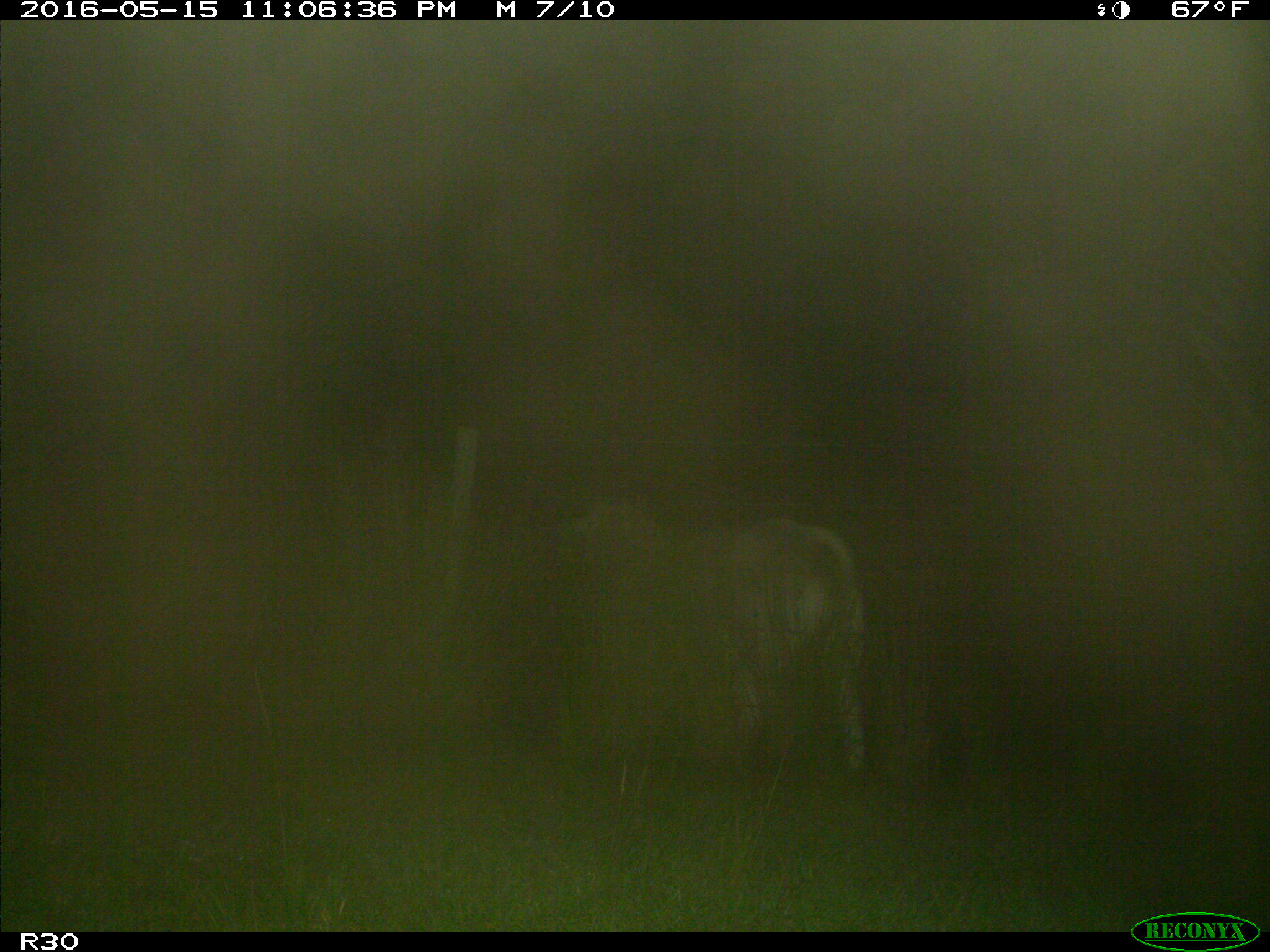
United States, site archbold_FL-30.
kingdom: Animalia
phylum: Chordata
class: Mammalia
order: Artiodactyla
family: Bovidae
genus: Bos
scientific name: Bos taurus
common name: domestic cow